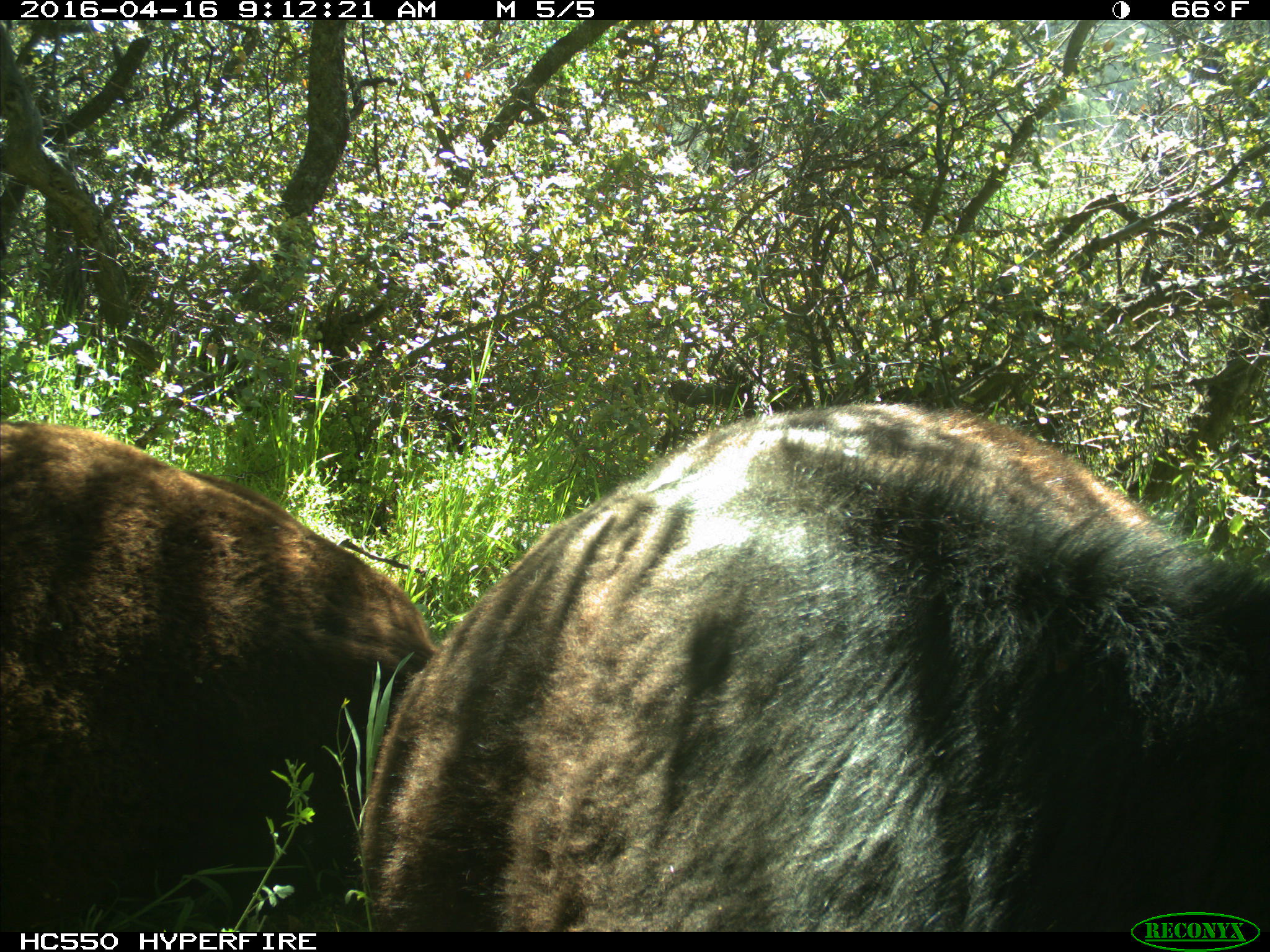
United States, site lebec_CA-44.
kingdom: Animalia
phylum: Chordata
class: Mammalia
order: Artiodactyla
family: Bovidae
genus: Bos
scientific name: Bos taurus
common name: domestic cow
Bos taurus (domestic cow).